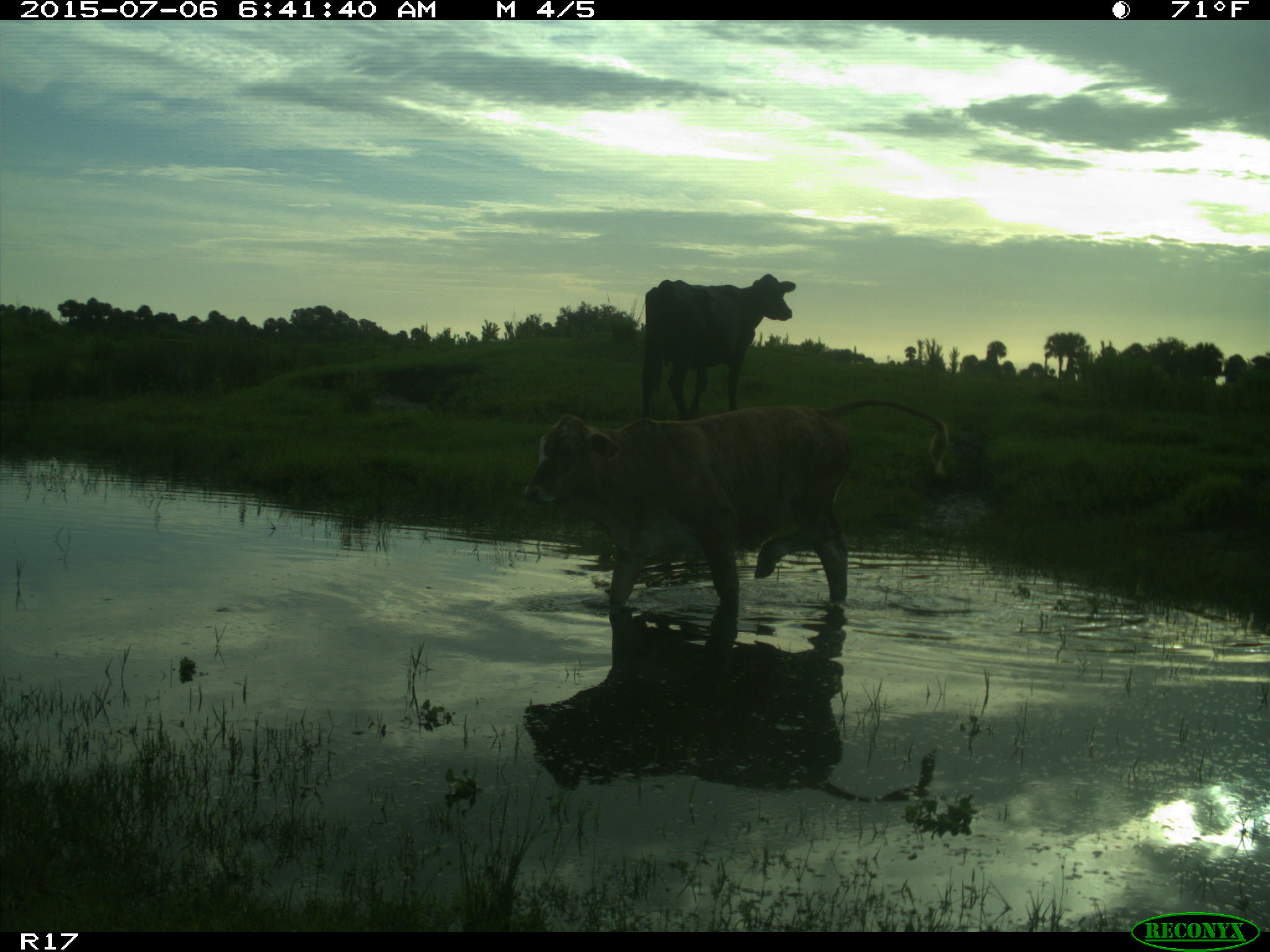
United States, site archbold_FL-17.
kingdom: Animalia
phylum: Chordata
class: Mammalia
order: Artiodactyla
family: Bovidae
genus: Bos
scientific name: Bos taurus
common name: domestic cow